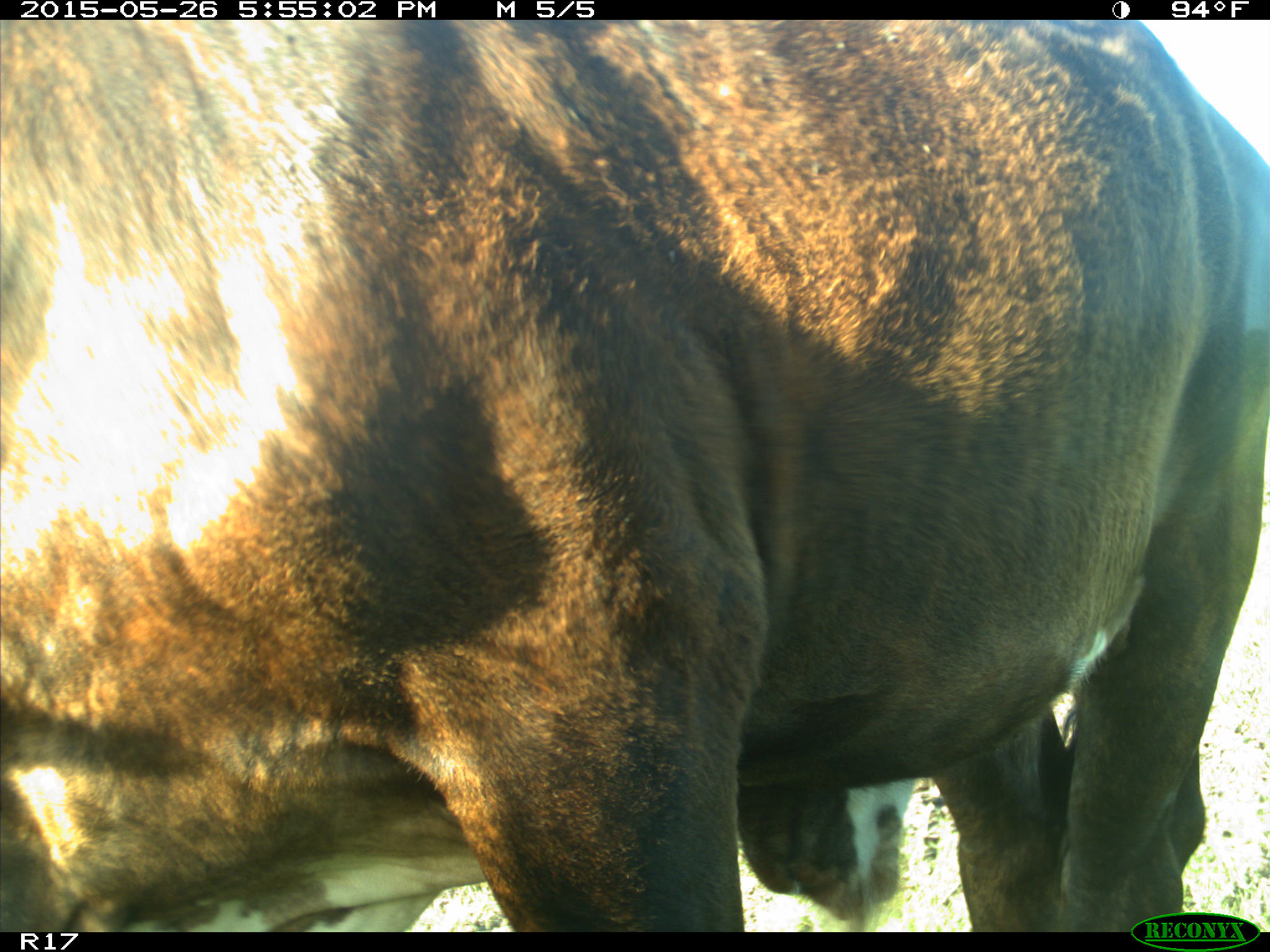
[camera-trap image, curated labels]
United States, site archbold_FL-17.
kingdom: Animalia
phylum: Chordata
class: Mammalia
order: Artiodactyla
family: Bovidae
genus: Bos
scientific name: Bos taurus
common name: domestic cow